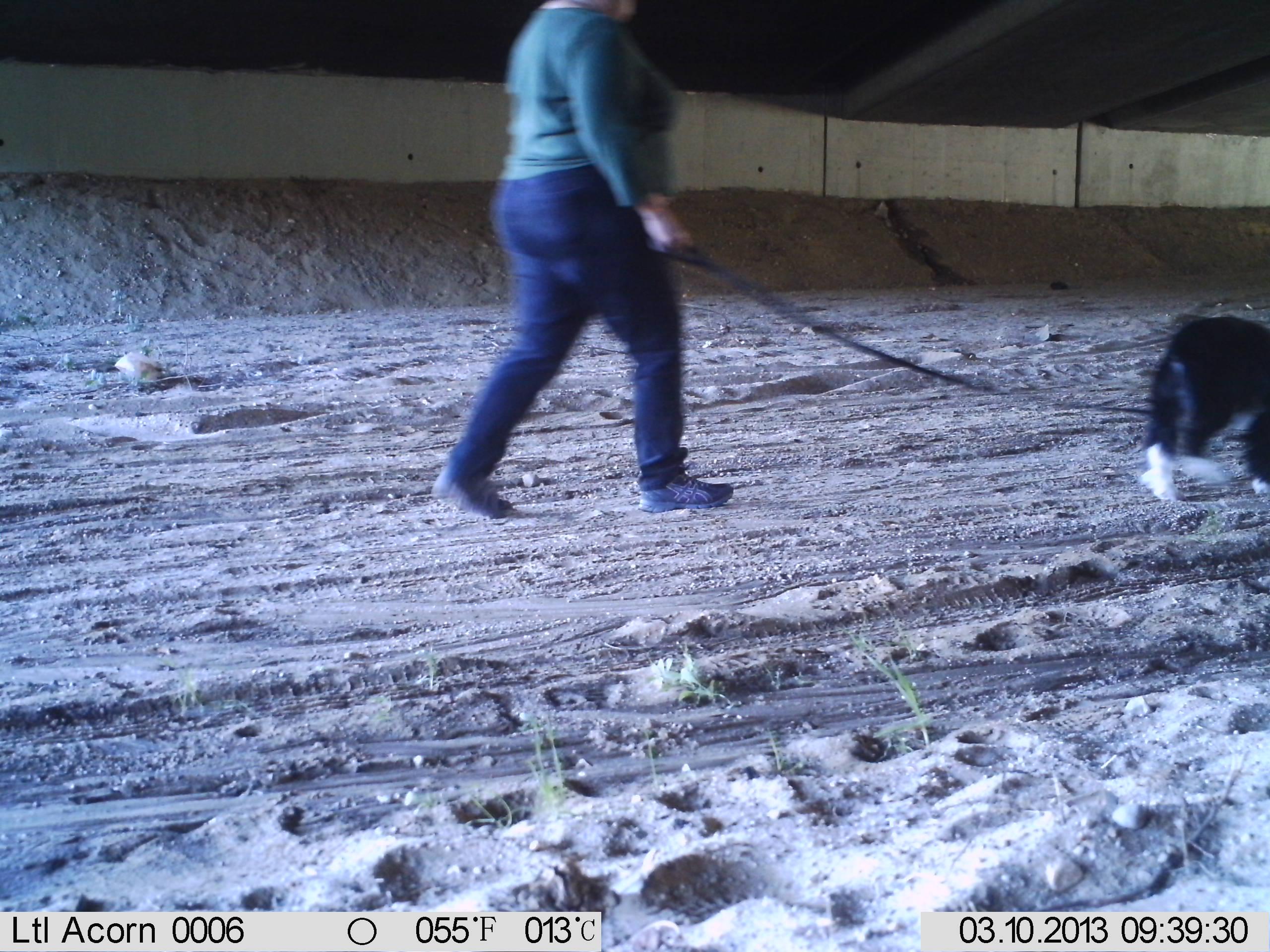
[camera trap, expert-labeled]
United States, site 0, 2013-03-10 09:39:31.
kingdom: Animalia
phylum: Chordata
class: Mammalia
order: Carnivora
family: Canidae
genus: Canis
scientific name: Canis familiaris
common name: domestic dog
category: dog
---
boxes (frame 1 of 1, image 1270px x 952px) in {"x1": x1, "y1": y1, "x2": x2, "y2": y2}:
dog: {"x1": 1116, "y1": 308, "x2": 1265, "y2": 544}